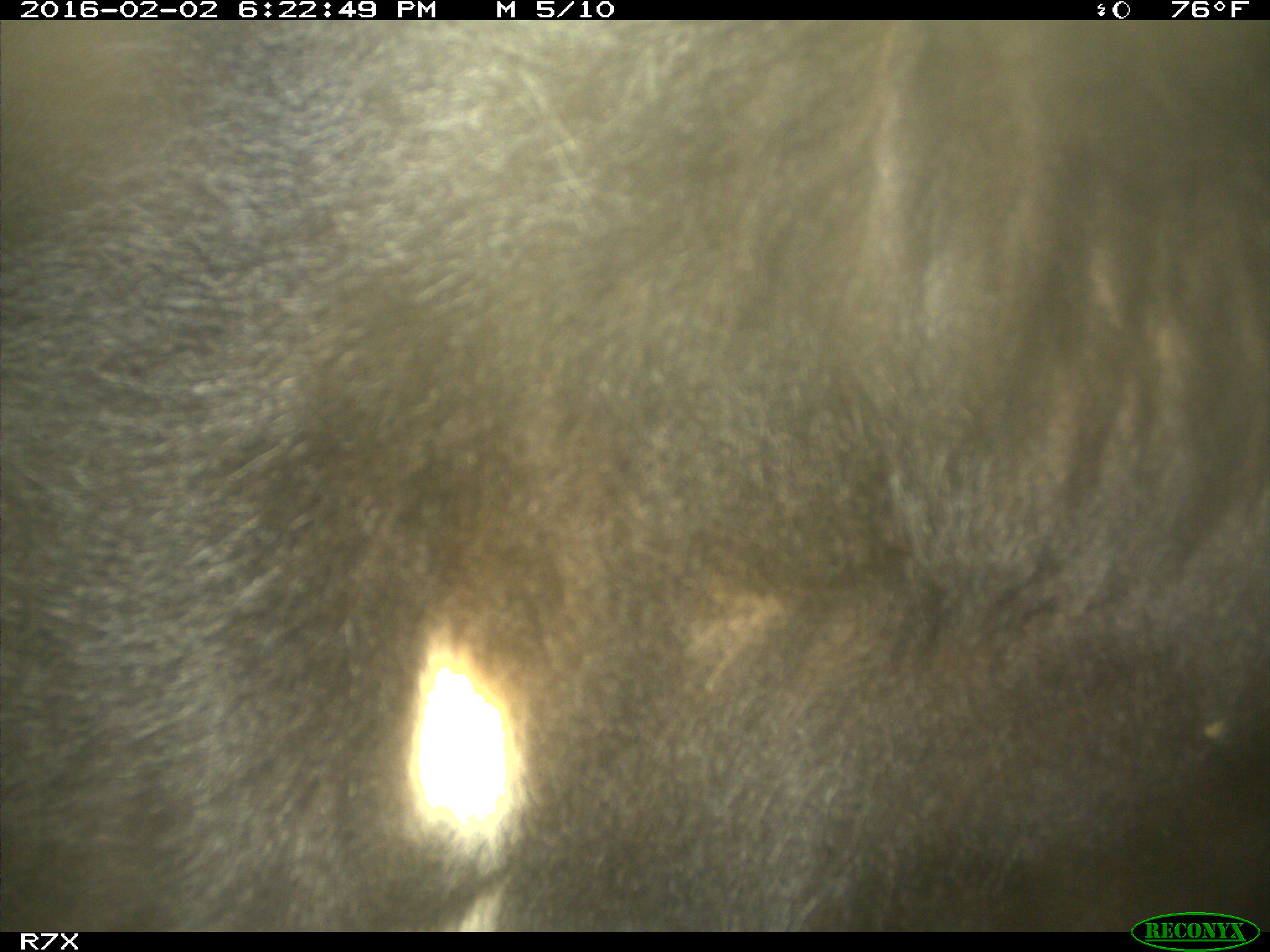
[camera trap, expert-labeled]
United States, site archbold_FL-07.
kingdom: Animalia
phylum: Chordata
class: Mammalia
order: Artiodactyla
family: Bovidae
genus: Bos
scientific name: Bos taurus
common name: domestic cow